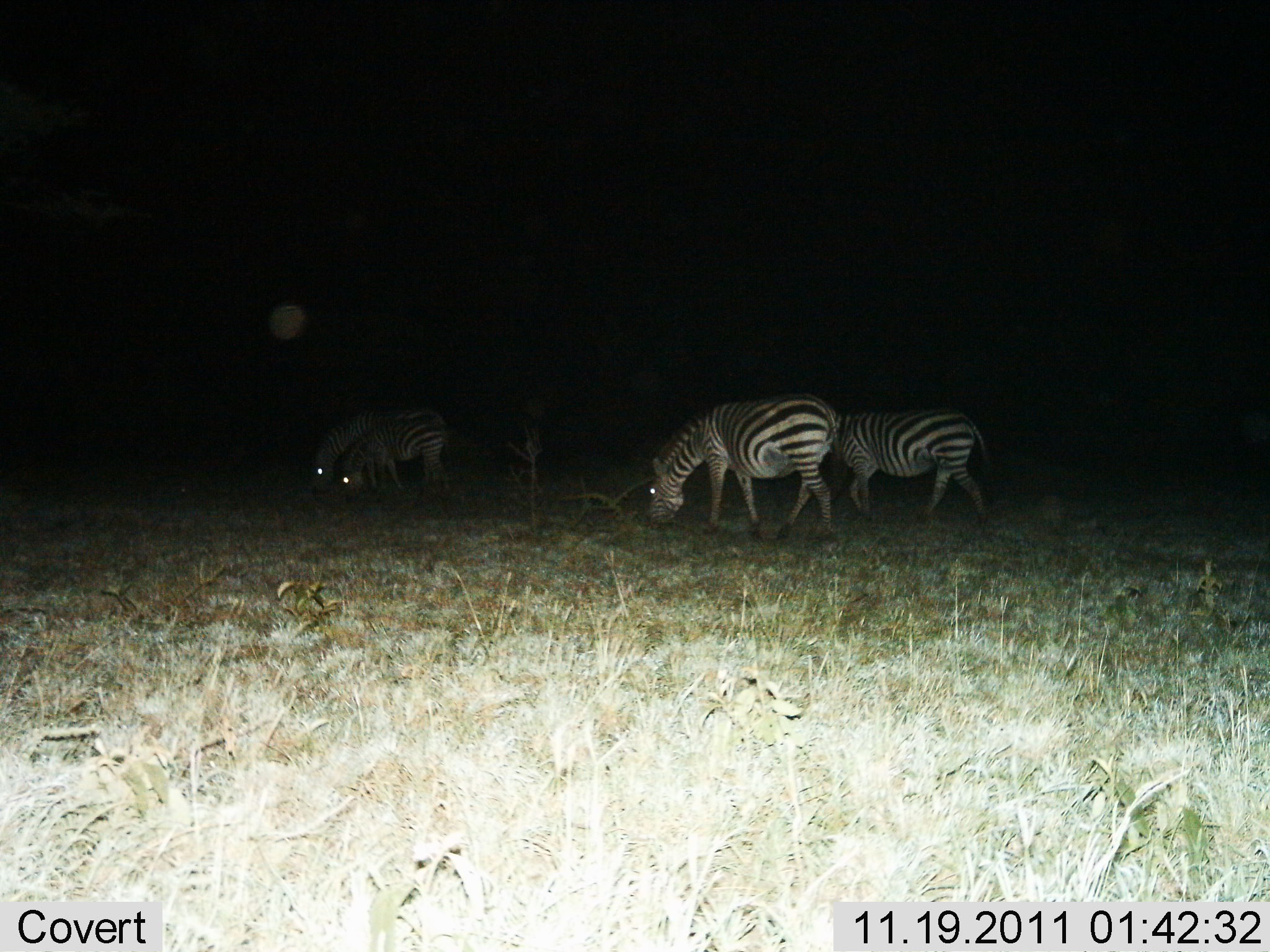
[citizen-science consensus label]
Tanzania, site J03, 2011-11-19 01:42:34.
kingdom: Animalia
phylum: Chordata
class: Mammalia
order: Perissodactyla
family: Equidae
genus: Equus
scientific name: Equus quagga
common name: plains zebra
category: zebra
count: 4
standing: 18%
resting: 0%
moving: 27%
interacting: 0%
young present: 0%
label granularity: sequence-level